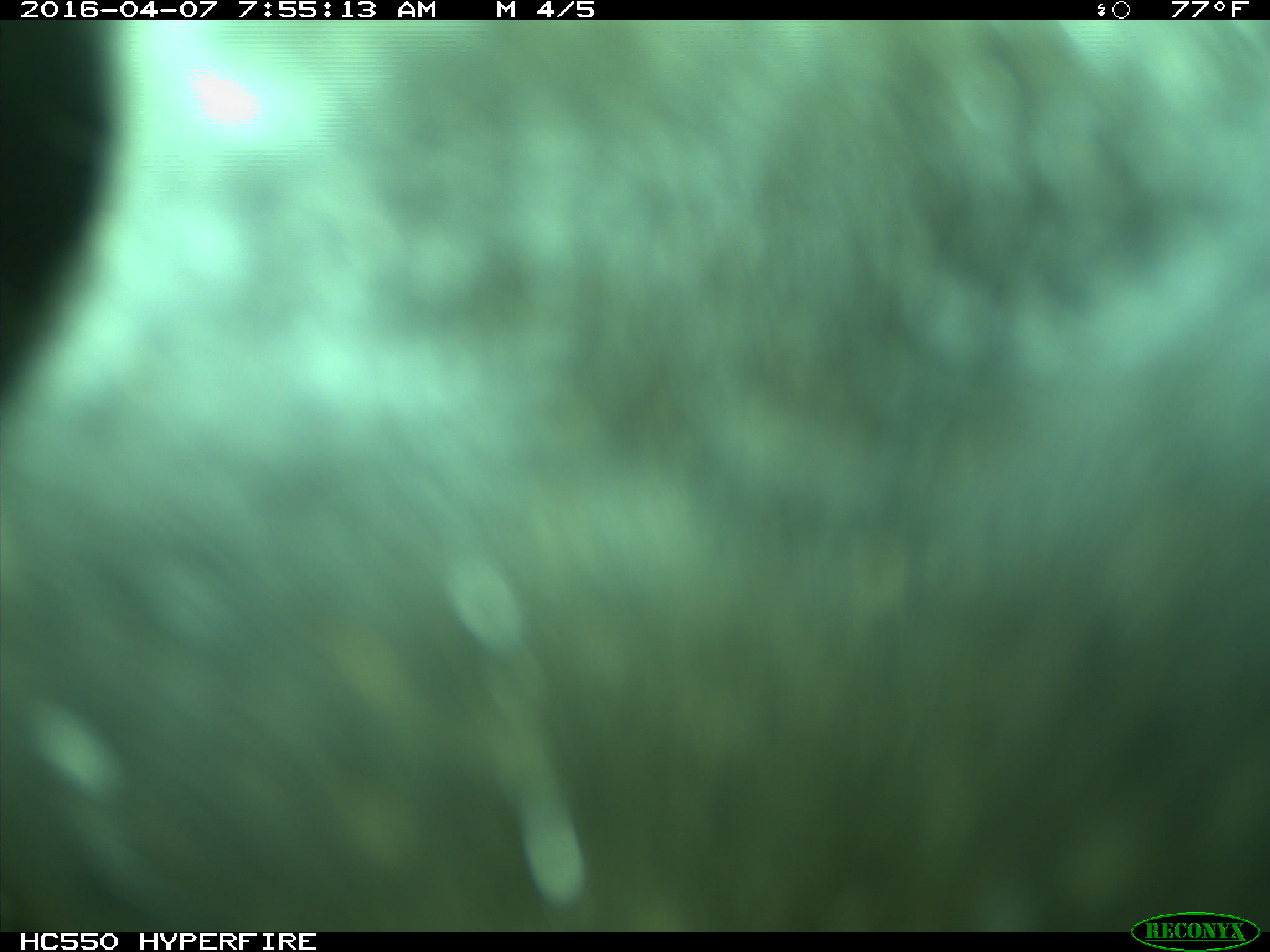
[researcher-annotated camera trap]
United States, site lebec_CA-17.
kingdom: Animalia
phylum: Chordata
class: Mammalia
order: Artiodactyla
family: Bovidae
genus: Bos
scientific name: Bos taurus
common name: domestic cow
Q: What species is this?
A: Bos taurus (domestic cow).